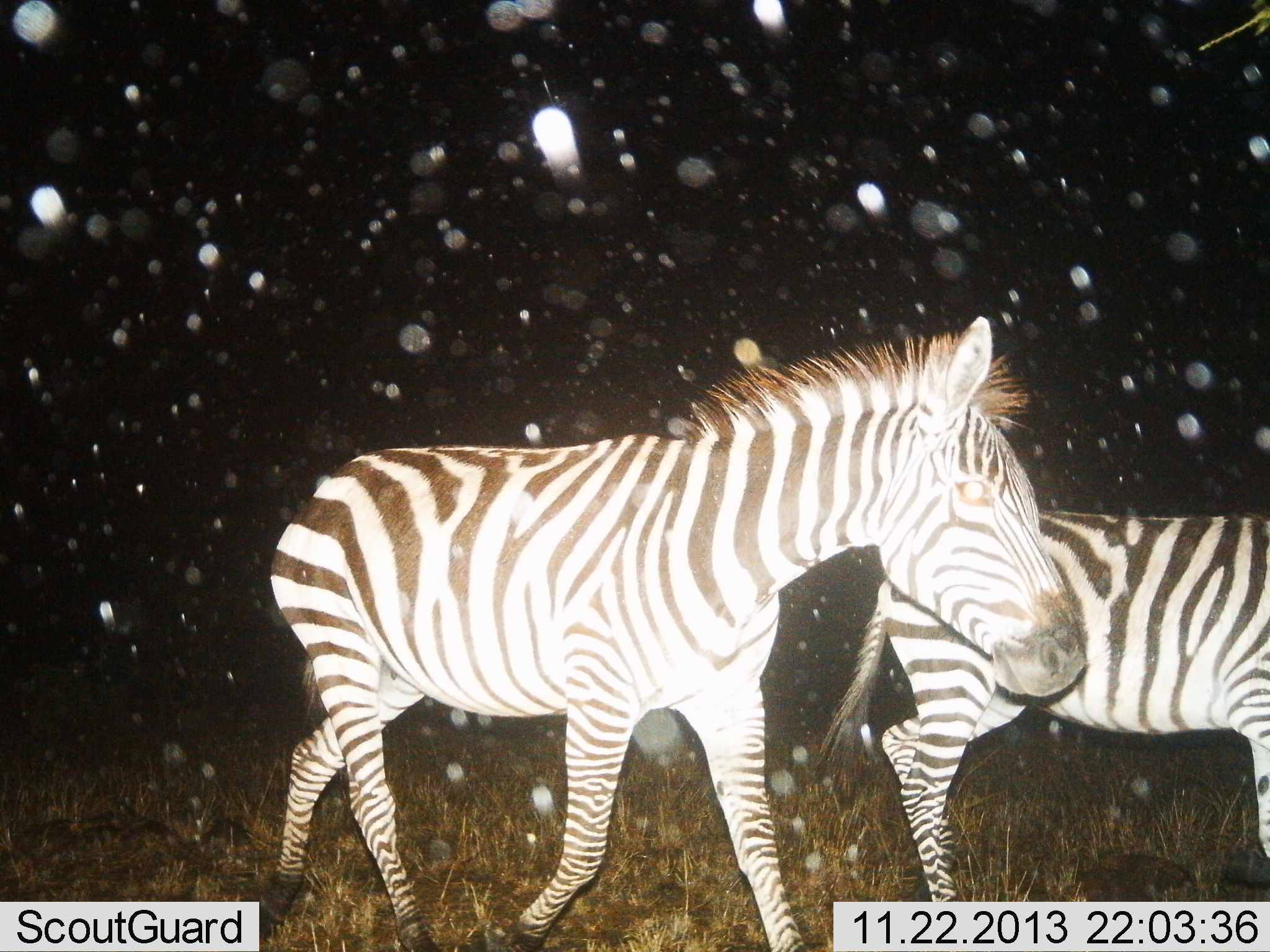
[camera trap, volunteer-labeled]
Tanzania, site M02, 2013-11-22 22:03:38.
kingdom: Animalia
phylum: Chordata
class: Mammalia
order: Perissodactyla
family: Equidae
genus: Equus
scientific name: Equus quagga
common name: plains zebra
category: zebra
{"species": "zebra (plains zebra) (Equus quagga)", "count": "2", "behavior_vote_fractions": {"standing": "50%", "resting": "0%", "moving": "70%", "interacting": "0%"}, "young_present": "10%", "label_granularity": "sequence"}